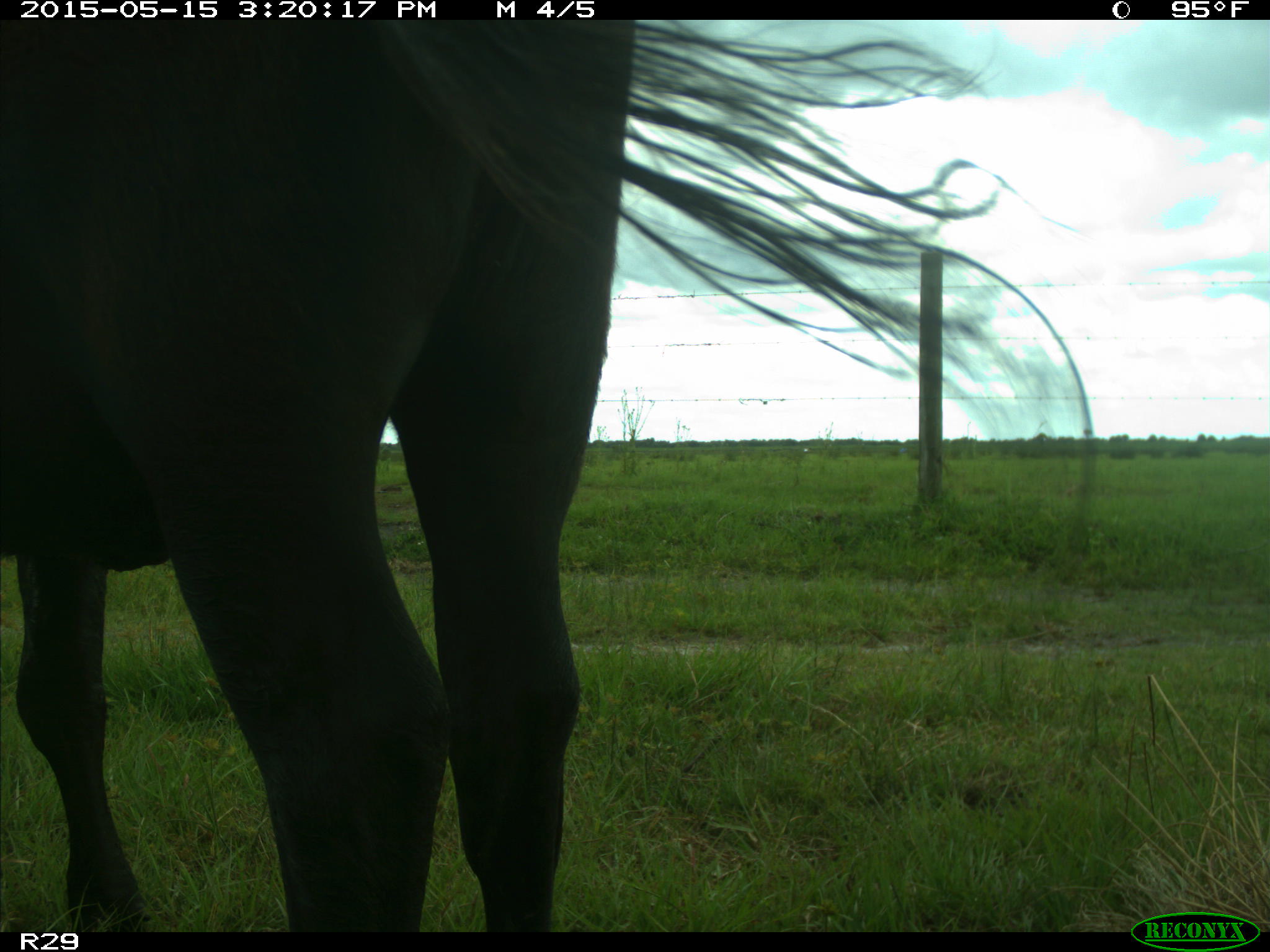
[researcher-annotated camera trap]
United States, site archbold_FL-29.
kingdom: Animalia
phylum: Chordata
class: Mammalia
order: Artiodactyla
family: Bovidae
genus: Bos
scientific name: Bos taurus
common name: domestic cow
Bos taurus (domestic cow).